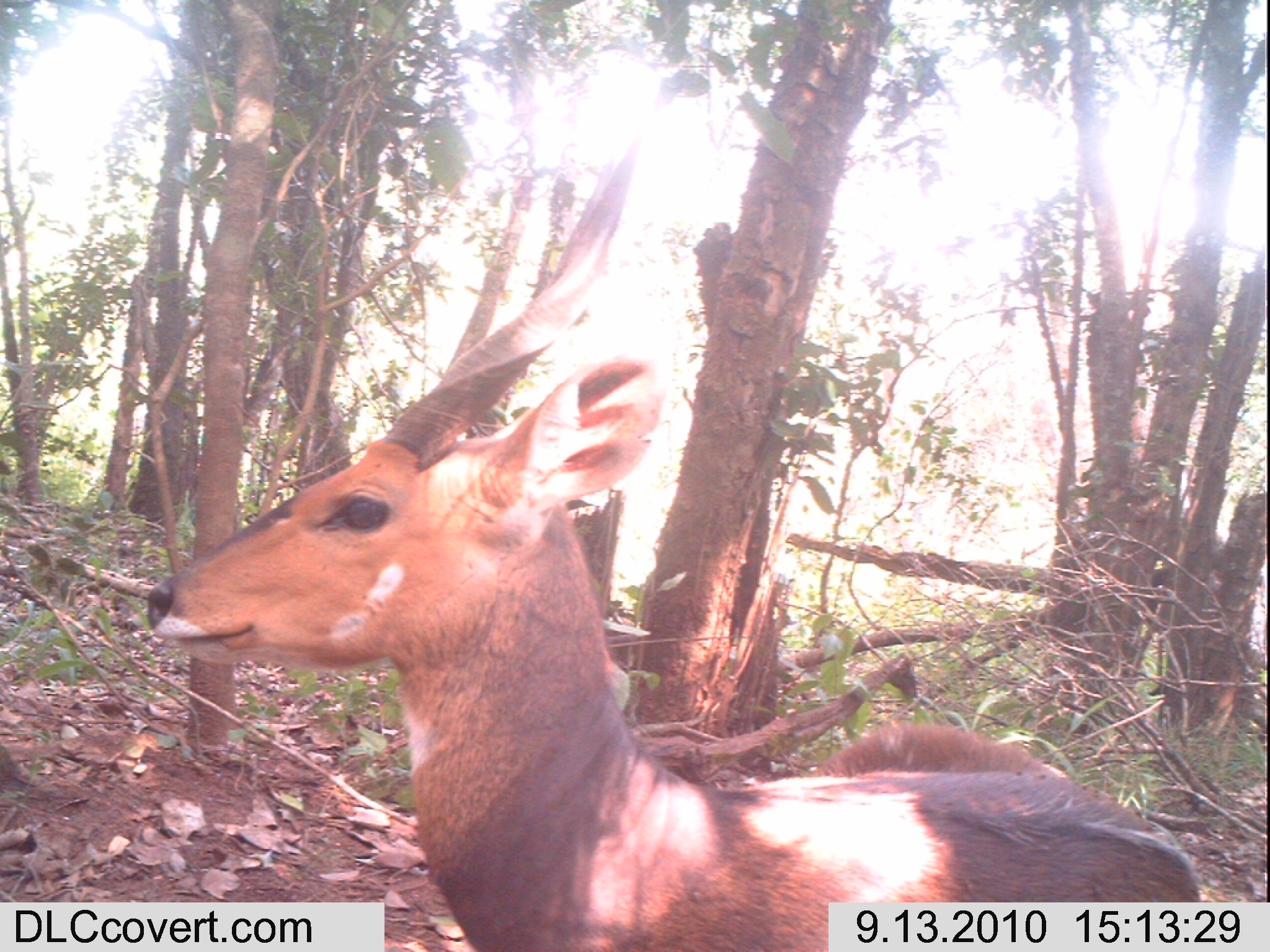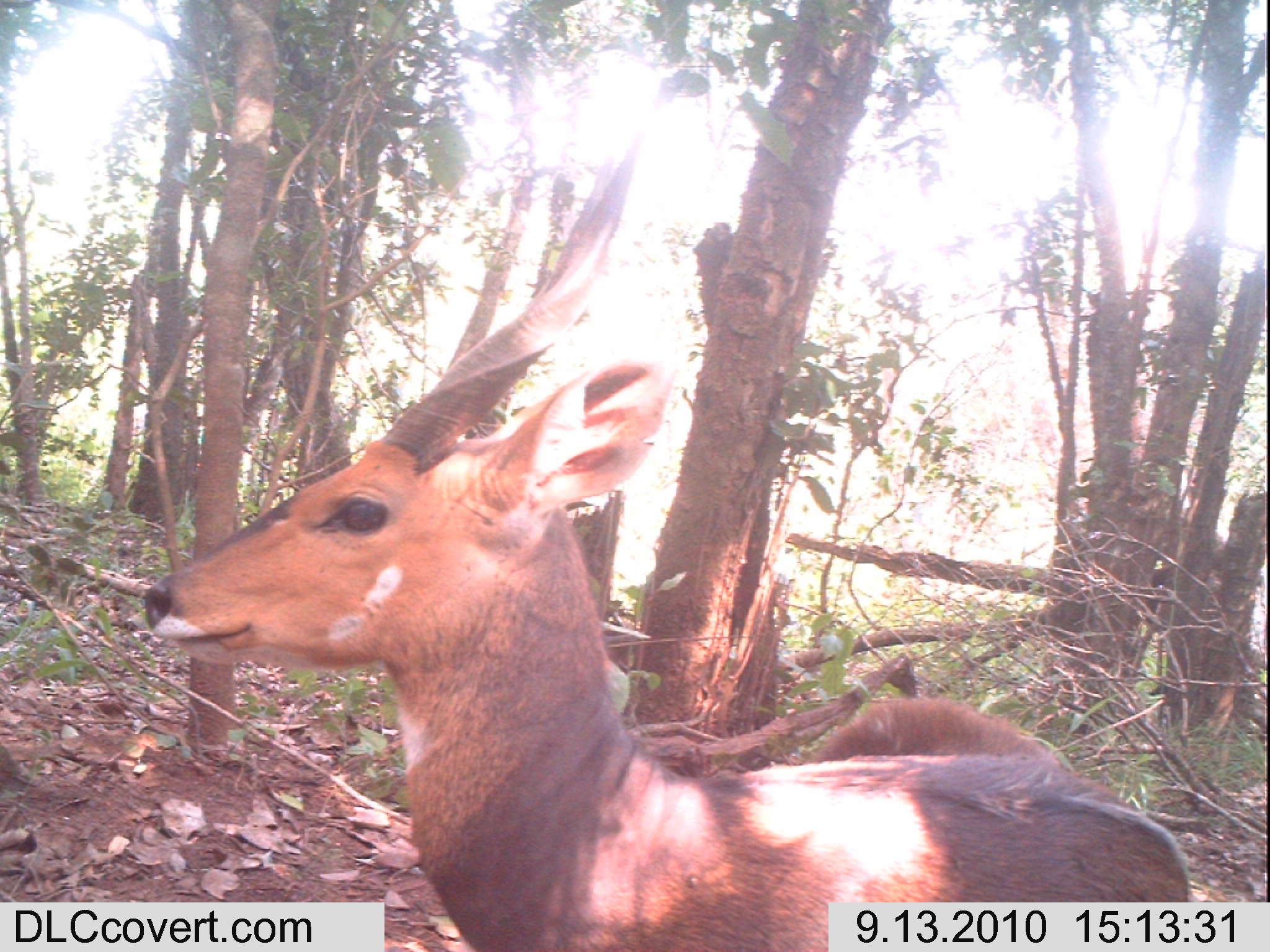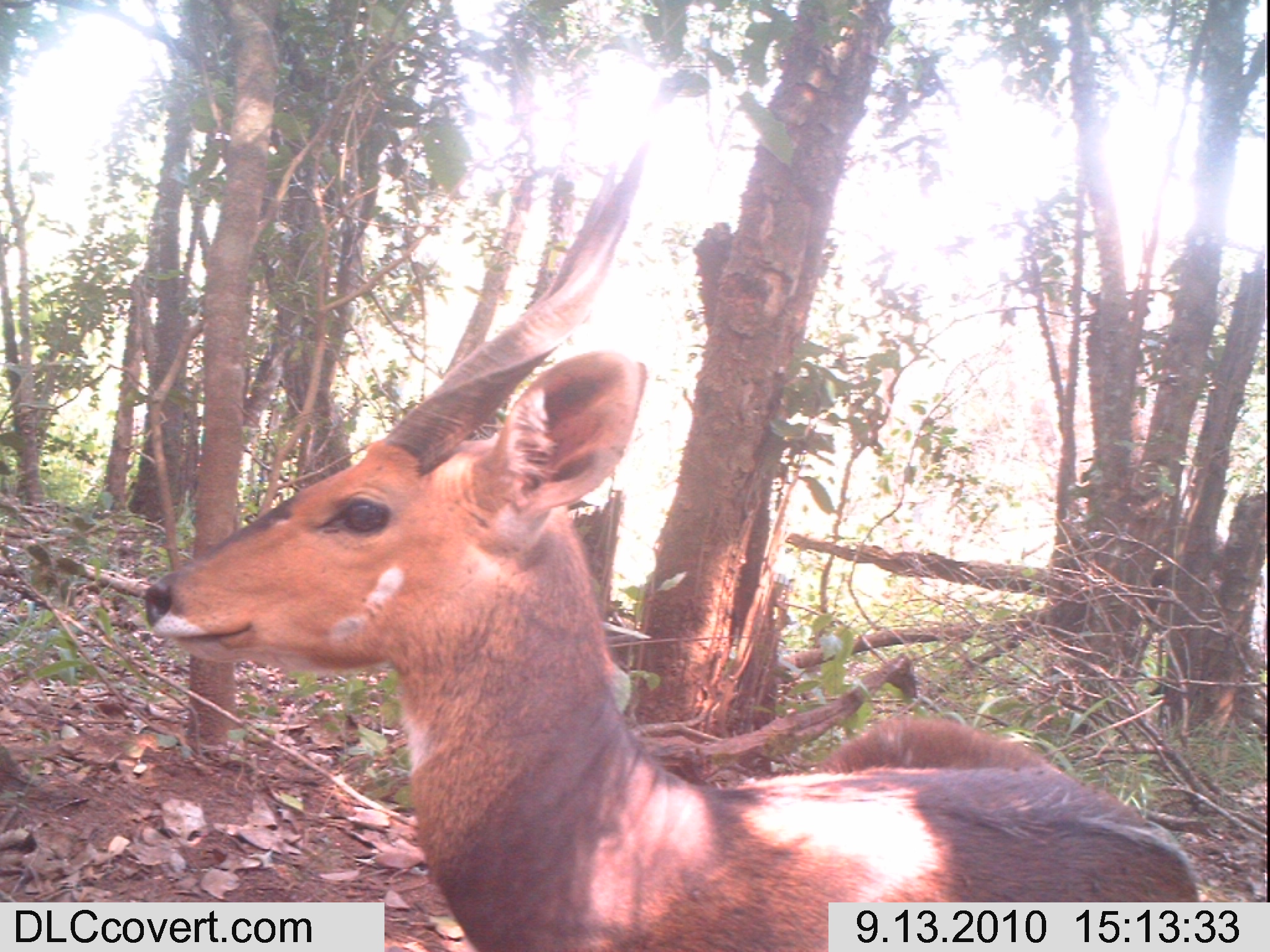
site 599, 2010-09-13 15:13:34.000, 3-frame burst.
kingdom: Animalia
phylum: Chordata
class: Mammalia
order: Artiodactyla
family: Bovidae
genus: Tragelaphus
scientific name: Tragelaphus scriptus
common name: bushbuck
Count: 1.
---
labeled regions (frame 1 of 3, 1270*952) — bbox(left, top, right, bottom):
tragelaphus scriptus: bbox(137, 126, 1202, 952)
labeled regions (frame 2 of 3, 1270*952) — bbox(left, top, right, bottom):
tragelaphus scriptus: bbox(135, 128, 1201, 952)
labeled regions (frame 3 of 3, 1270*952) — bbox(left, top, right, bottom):
tragelaphus scriptus: bbox(130, 138, 1202, 950)